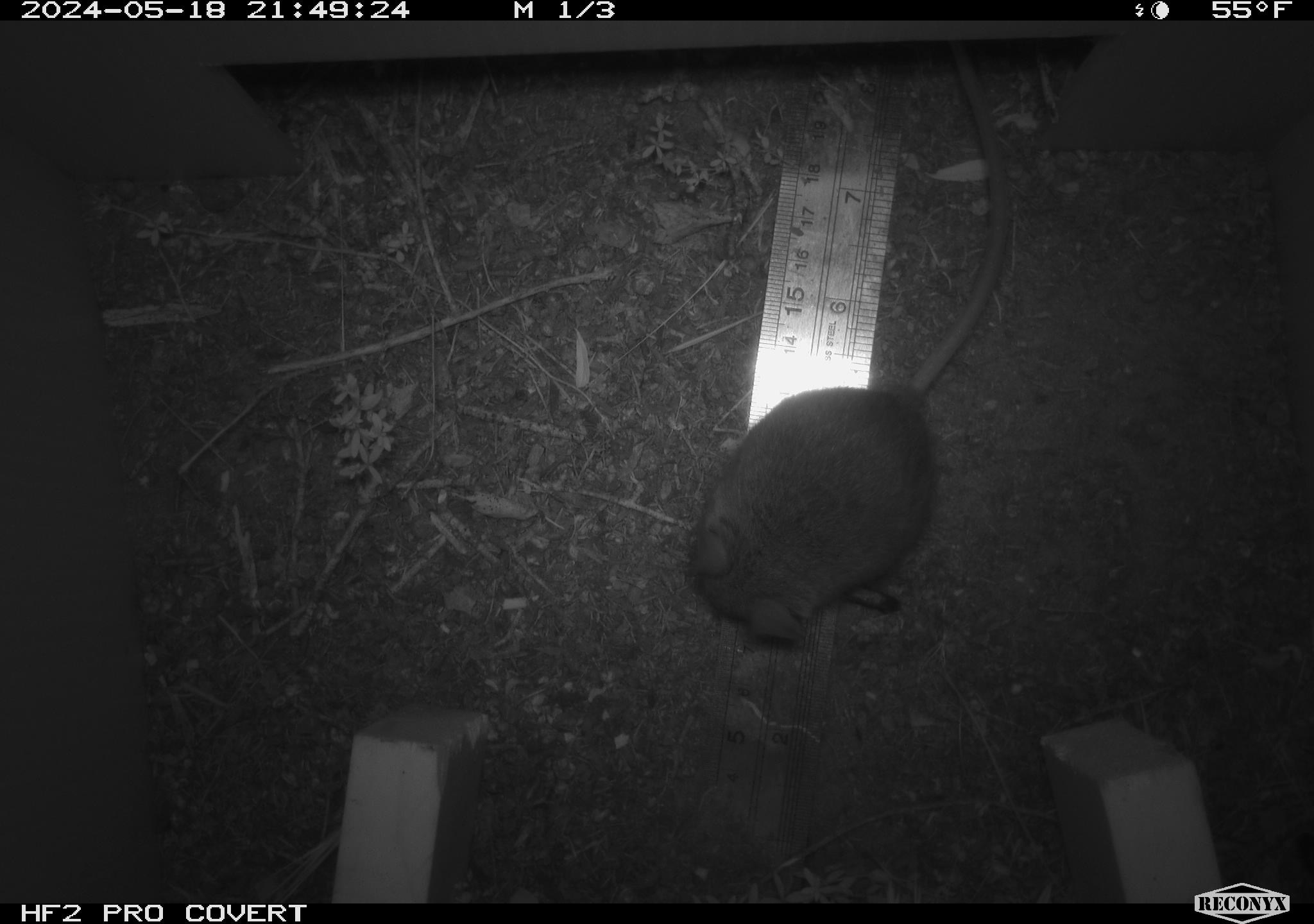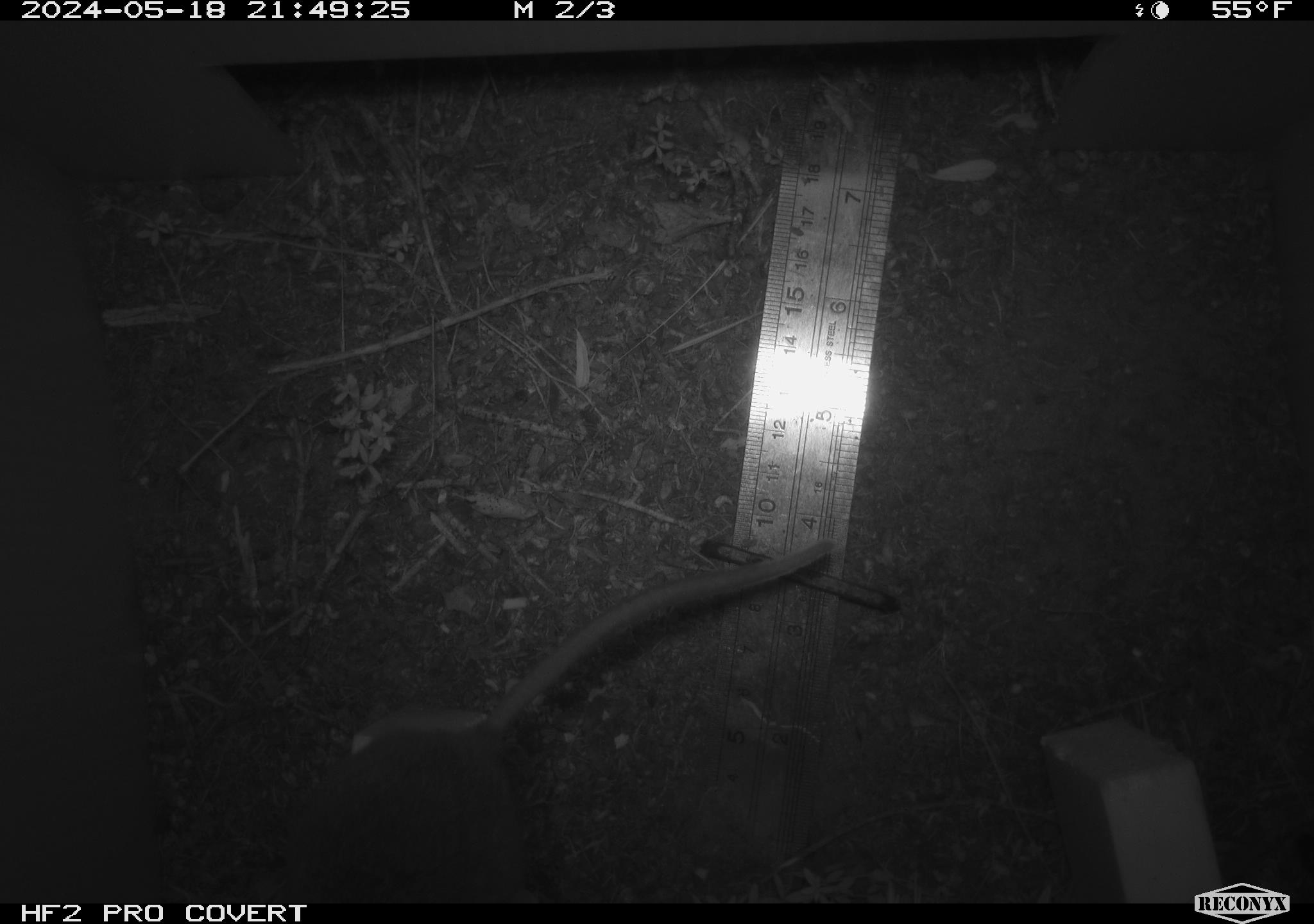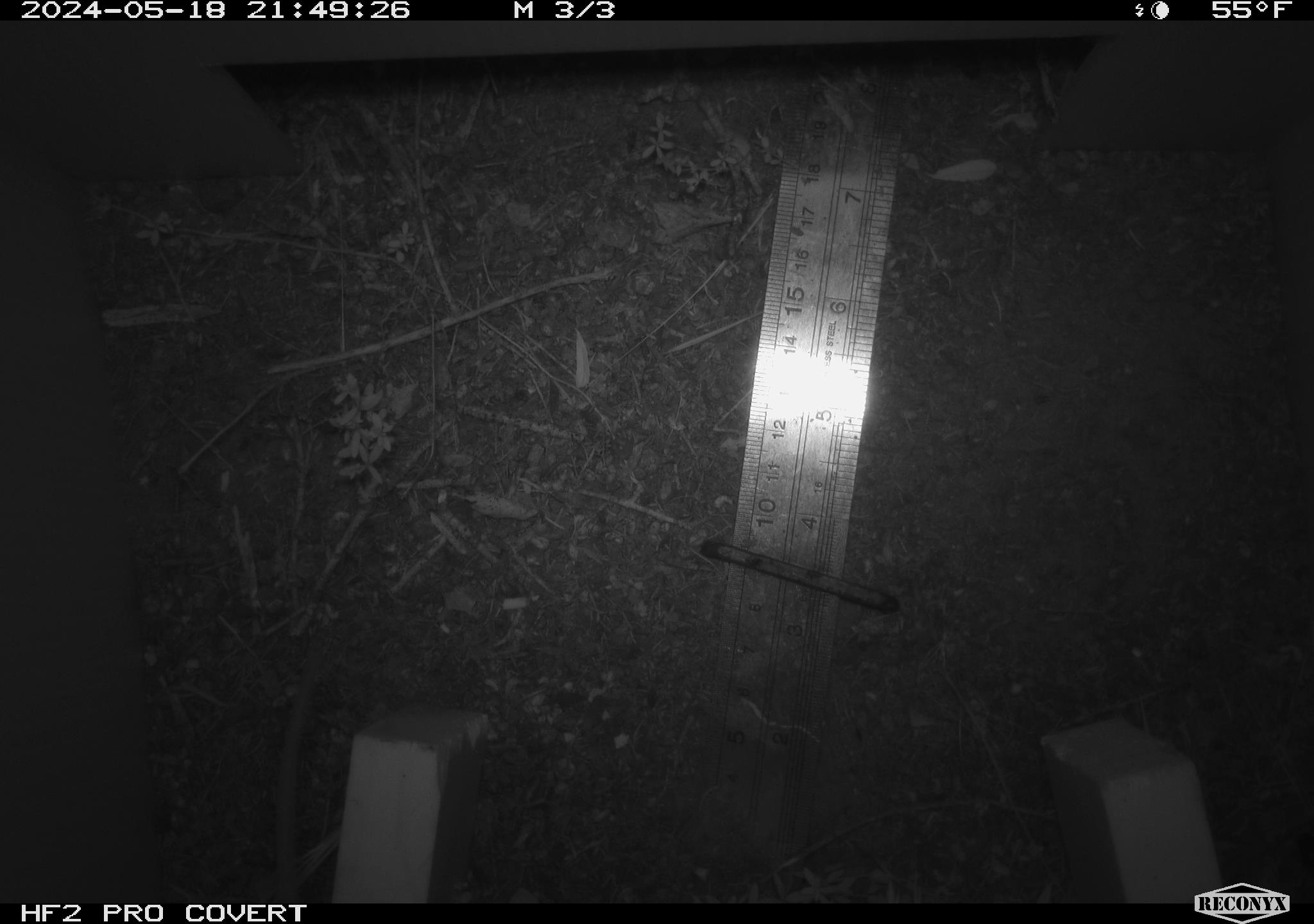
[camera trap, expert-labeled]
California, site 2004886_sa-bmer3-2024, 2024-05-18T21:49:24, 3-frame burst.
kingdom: Animalia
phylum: Chordata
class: Mammalia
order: Rodentia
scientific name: Rodentia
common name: mouse species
Mouse species (Rodentia).